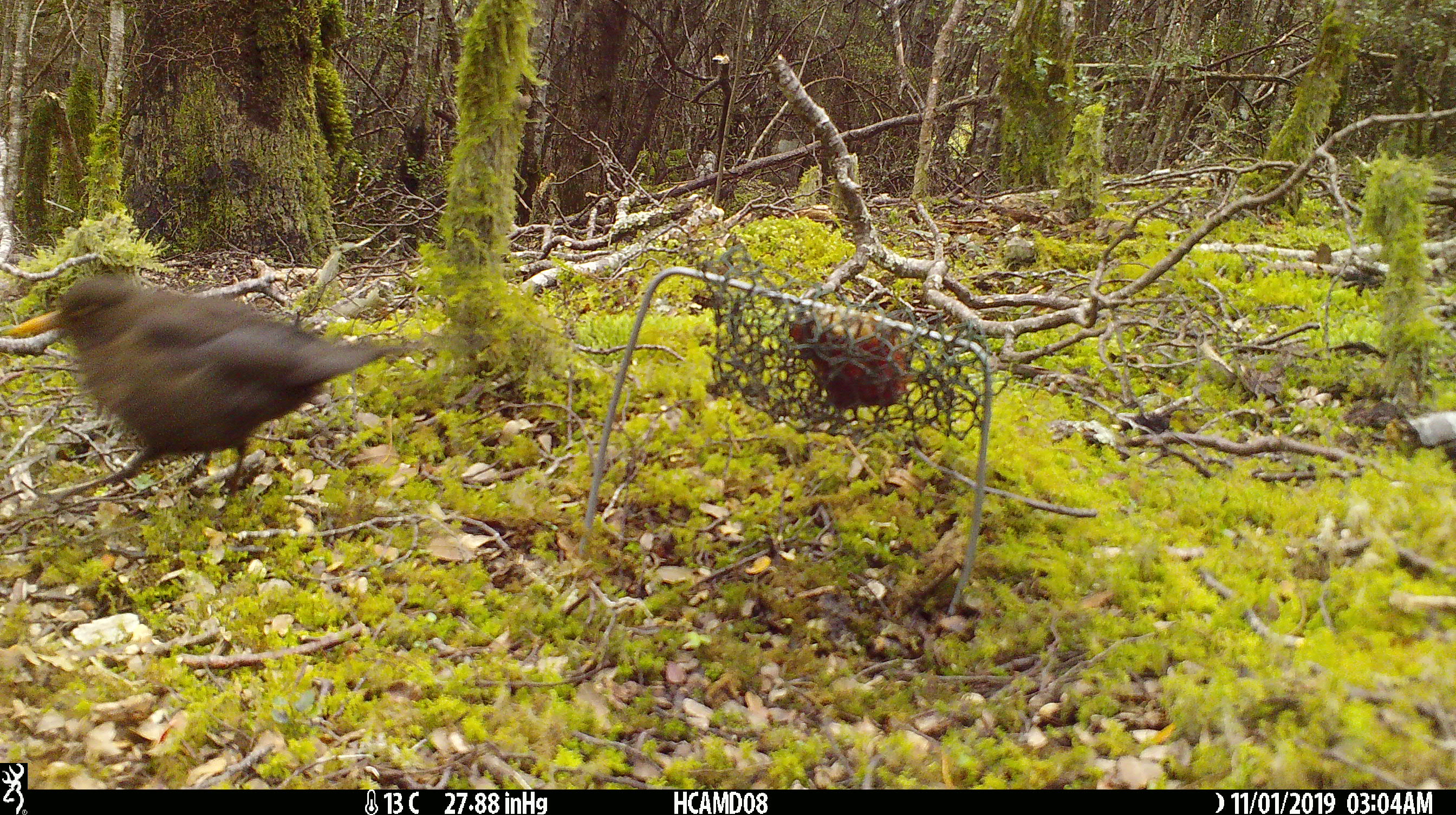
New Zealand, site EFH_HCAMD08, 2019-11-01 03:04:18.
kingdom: Animalia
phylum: Chordata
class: Aves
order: Passeriformes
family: Turdidae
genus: Turdus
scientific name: Turdus merula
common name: eurasian blackbird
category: blackbird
Blackbird (eurasian blackbird) (Turdus merula).